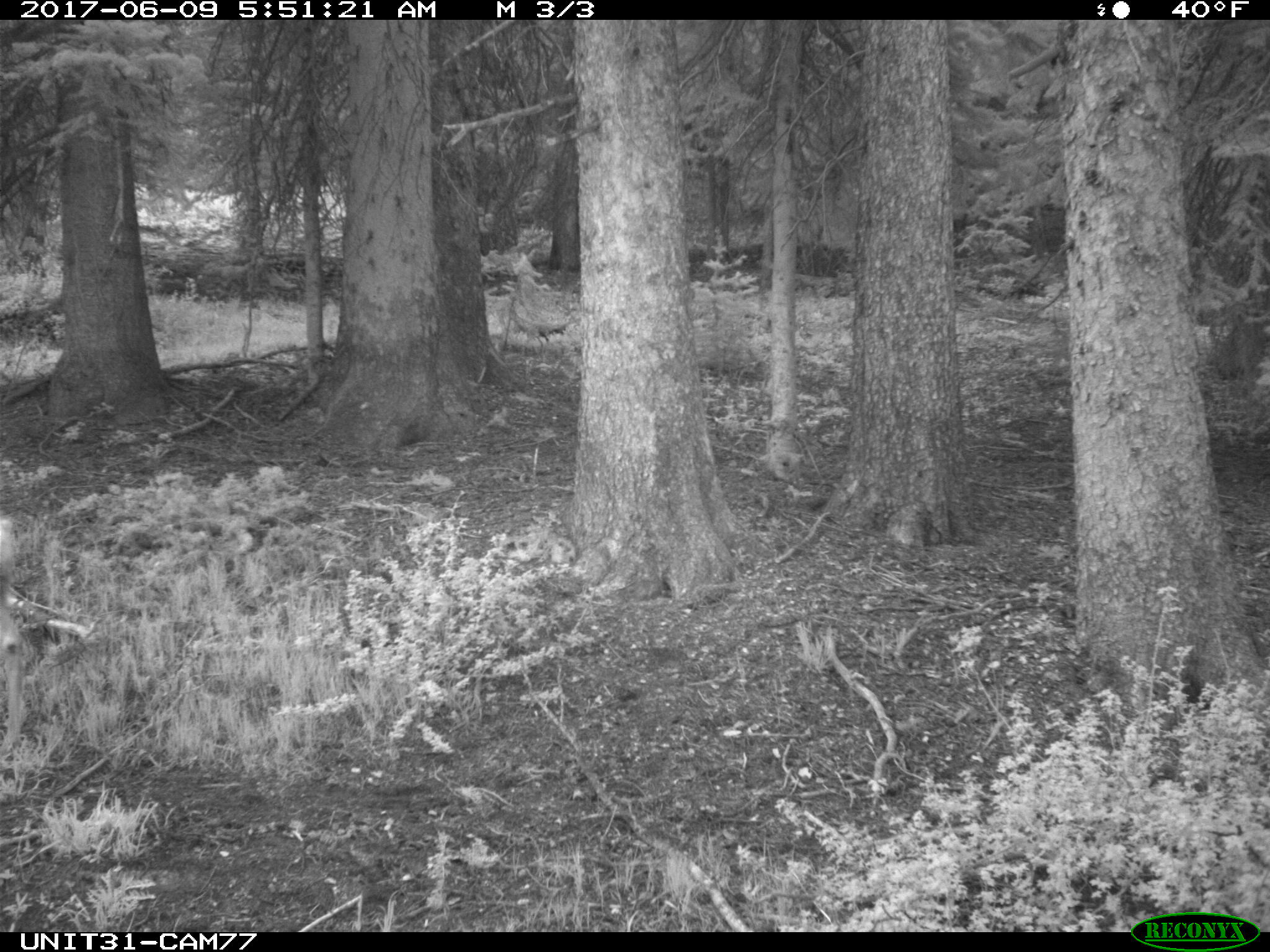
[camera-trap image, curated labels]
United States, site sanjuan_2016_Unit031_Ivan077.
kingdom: Animalia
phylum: Chordata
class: Mammalia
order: Artiodactyla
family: Cervidae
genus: Odocoileus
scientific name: Odocoileus hemionus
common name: mule deer